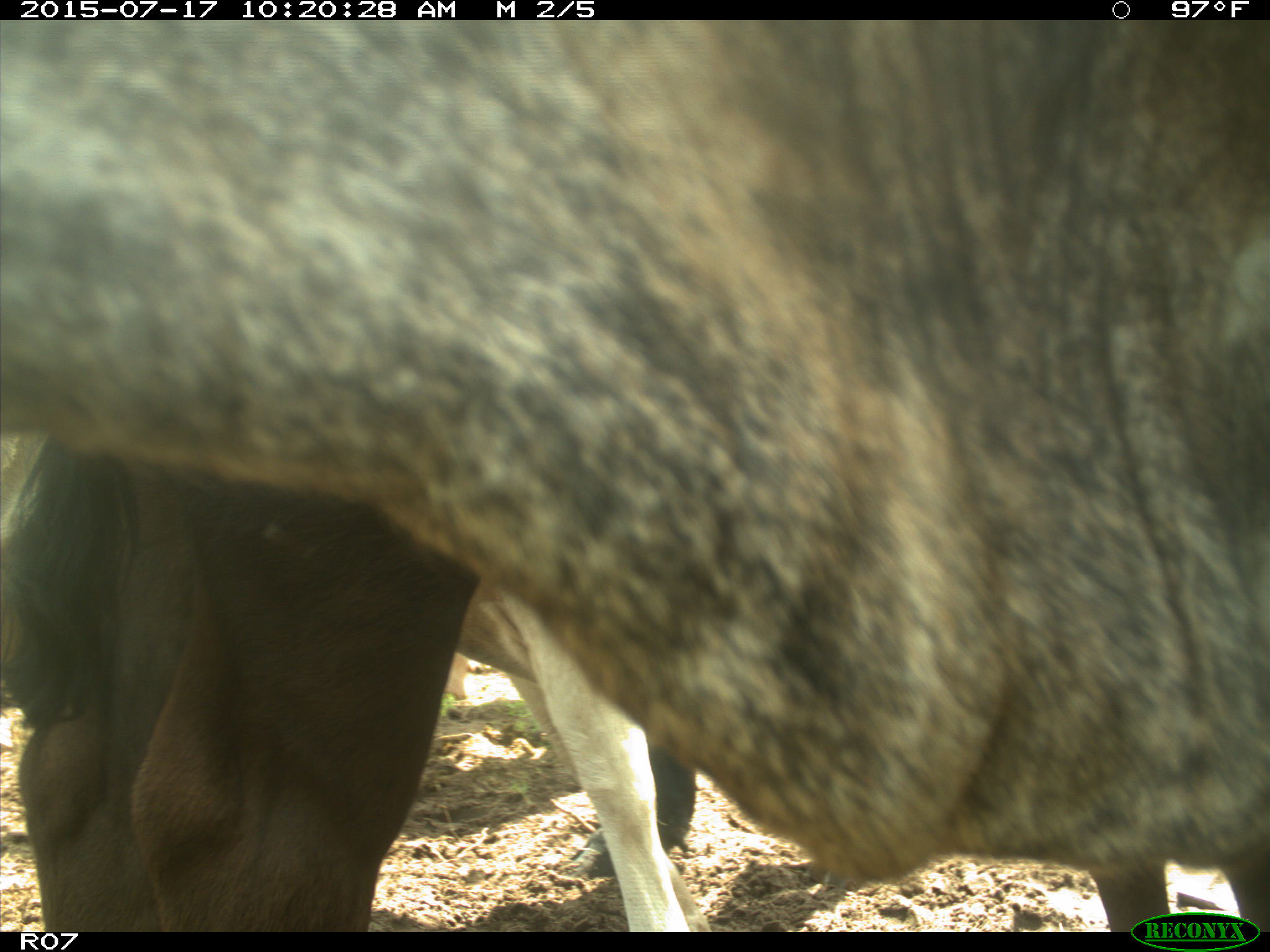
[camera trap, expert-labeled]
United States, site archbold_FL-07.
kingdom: Animalia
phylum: Chordata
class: Mammalia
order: Artiodactyla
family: Bovidae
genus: Bos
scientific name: Bos taurus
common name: domestic cow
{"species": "Bos taurus (domestic cow)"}